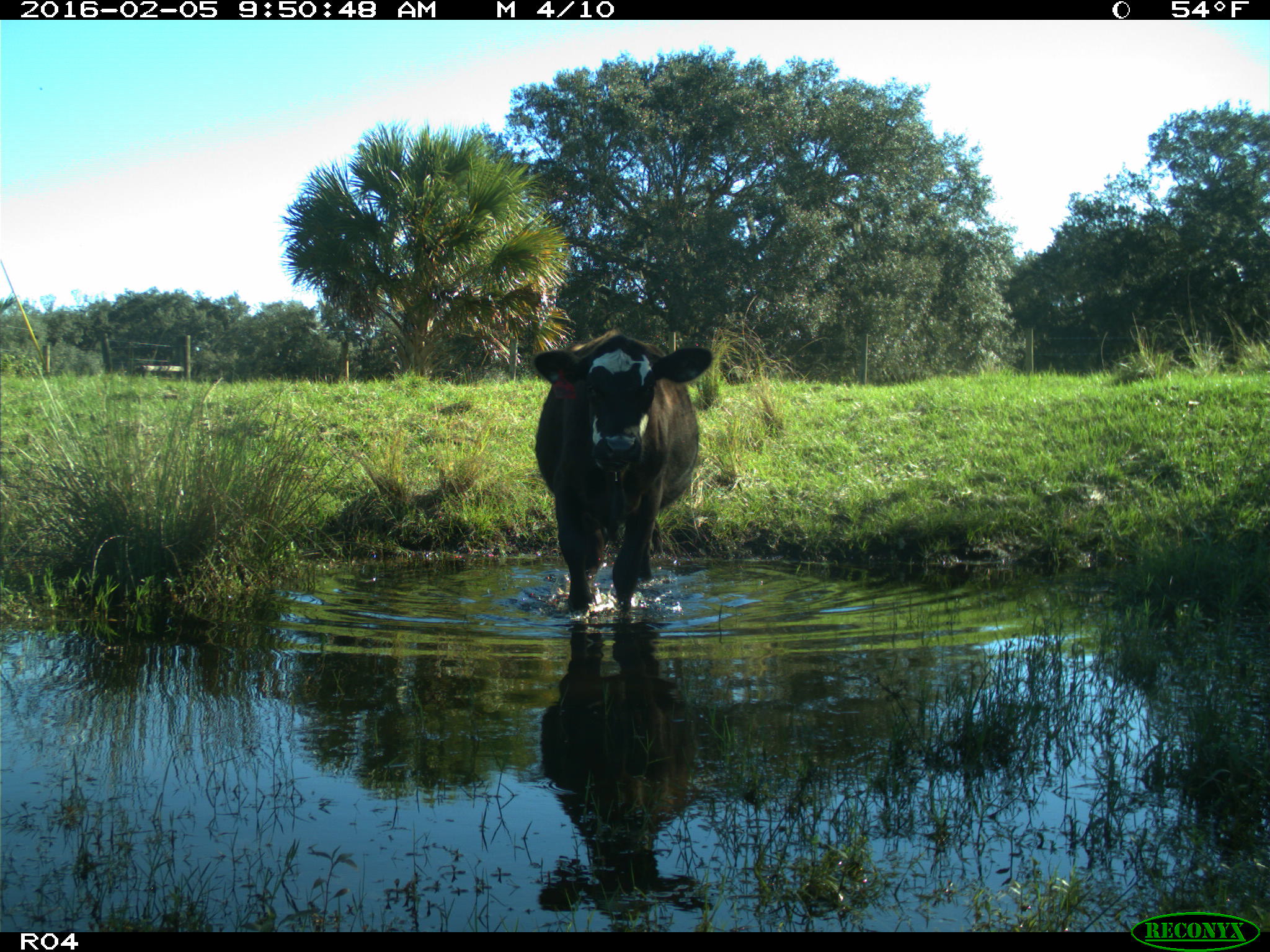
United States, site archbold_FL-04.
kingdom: Animalia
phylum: Chordata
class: Mammalia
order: Artiodactyla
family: Bovidae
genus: Bos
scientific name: Bos taurus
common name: domestic cow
Bos taurus (domestic cow).